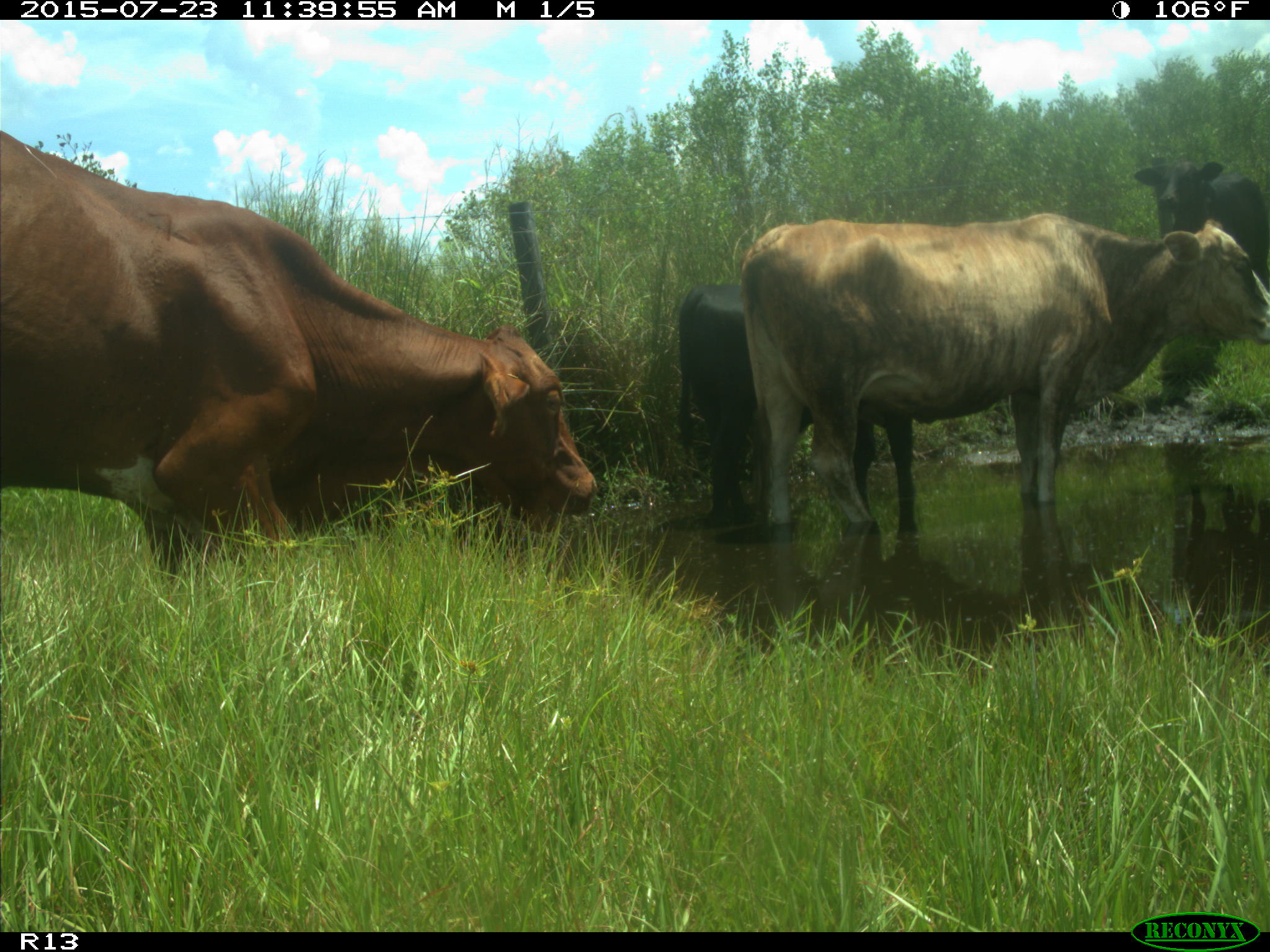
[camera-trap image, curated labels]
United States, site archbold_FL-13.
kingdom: Animalia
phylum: Chordata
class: Mammalia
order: Artiodactyla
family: Bovidae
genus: Bos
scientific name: Bos taurus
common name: domestic cow